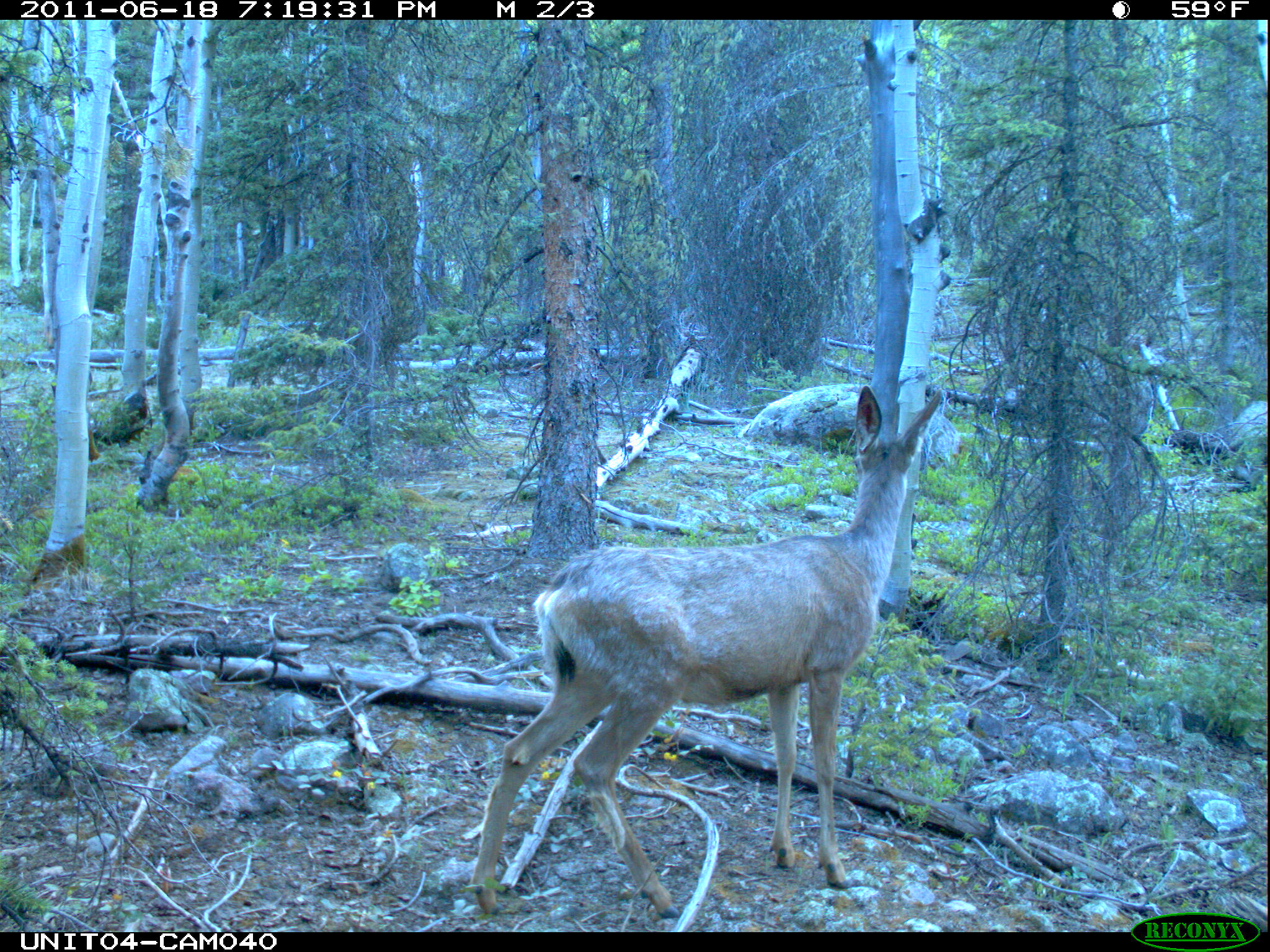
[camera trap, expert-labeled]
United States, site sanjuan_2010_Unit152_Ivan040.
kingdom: Animalia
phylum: Chordata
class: Mammalia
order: Artiodactyla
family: Cervidae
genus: Odocoileus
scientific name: Odocoileus hemionus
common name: mule deer